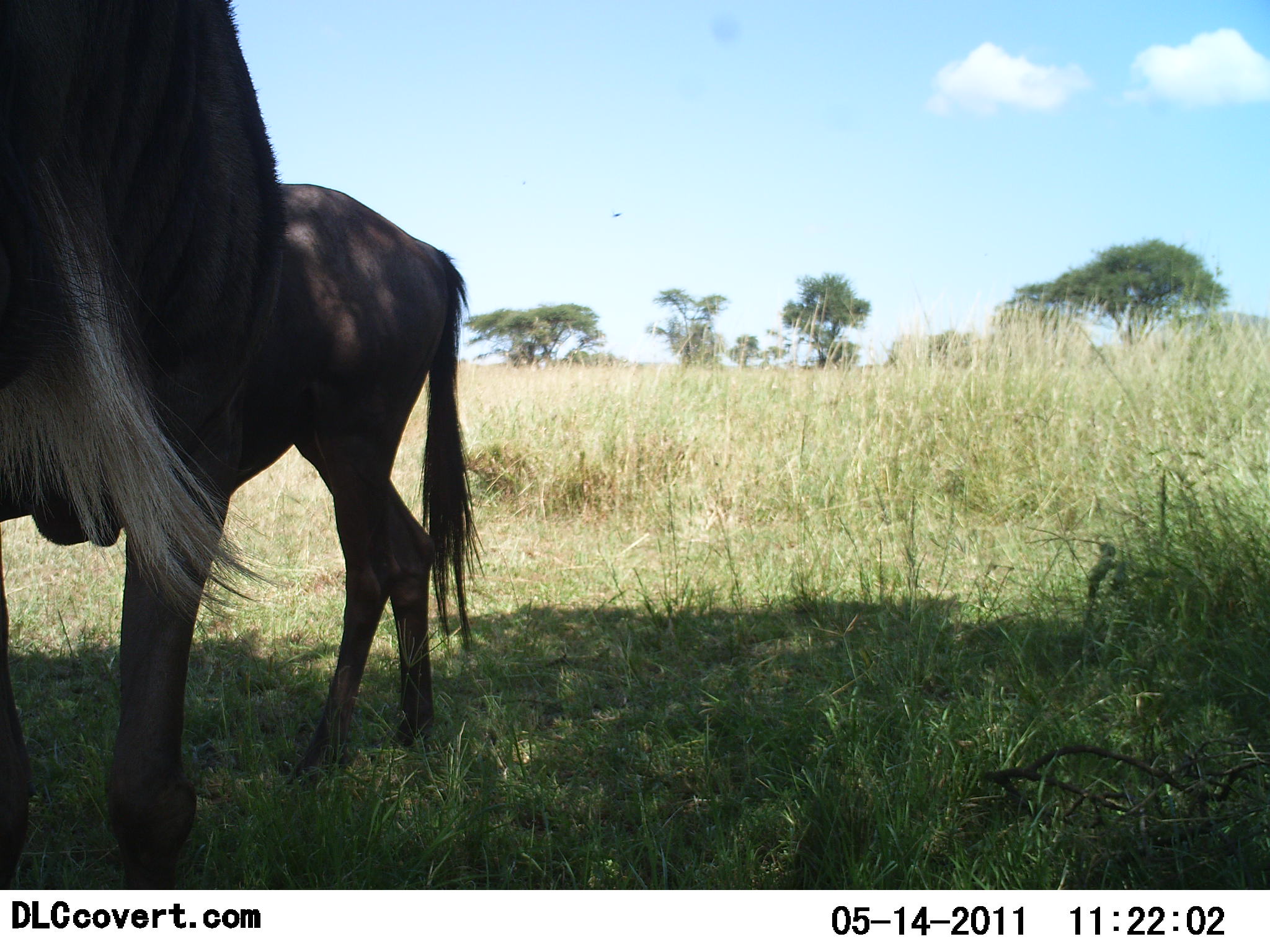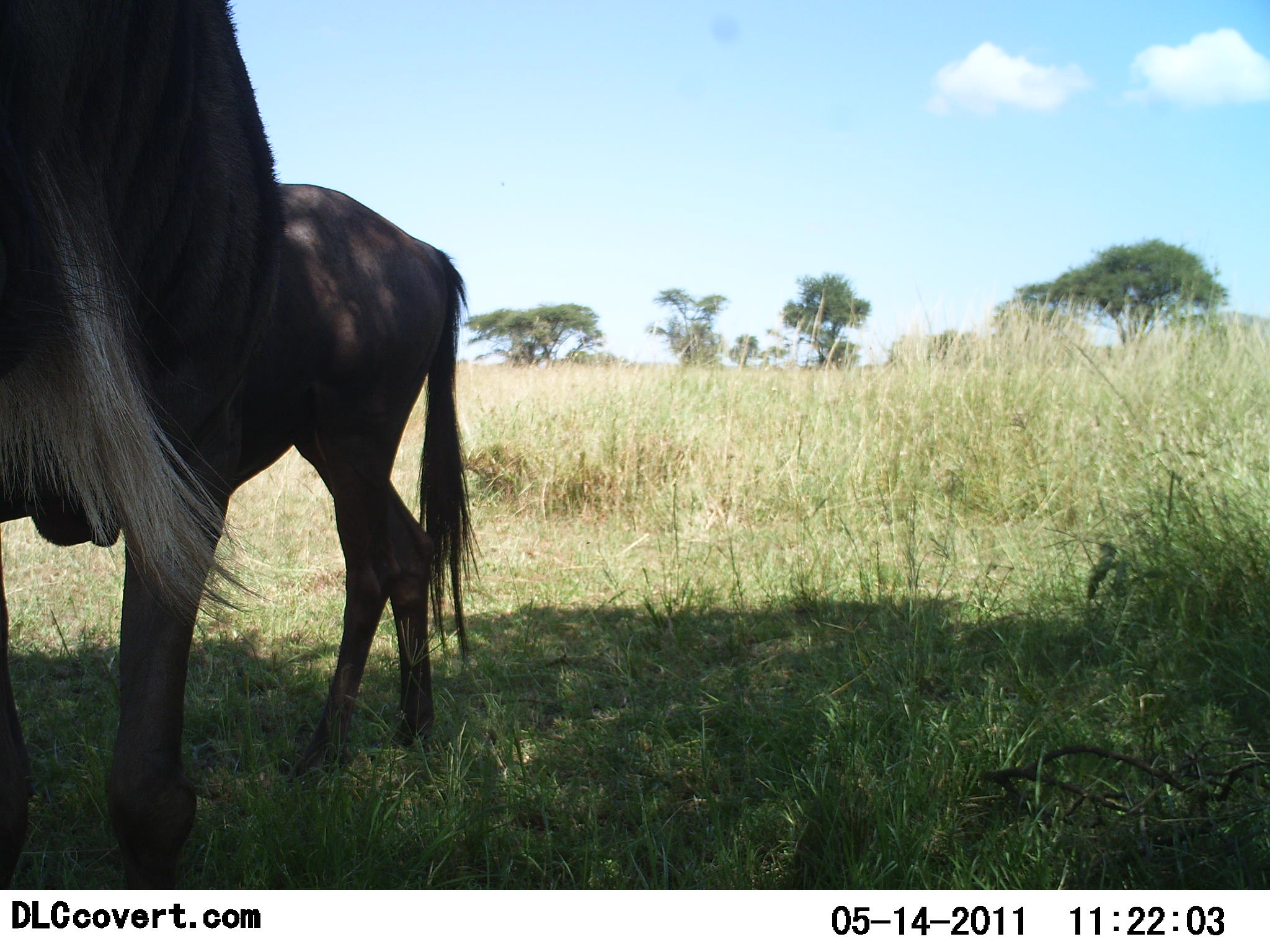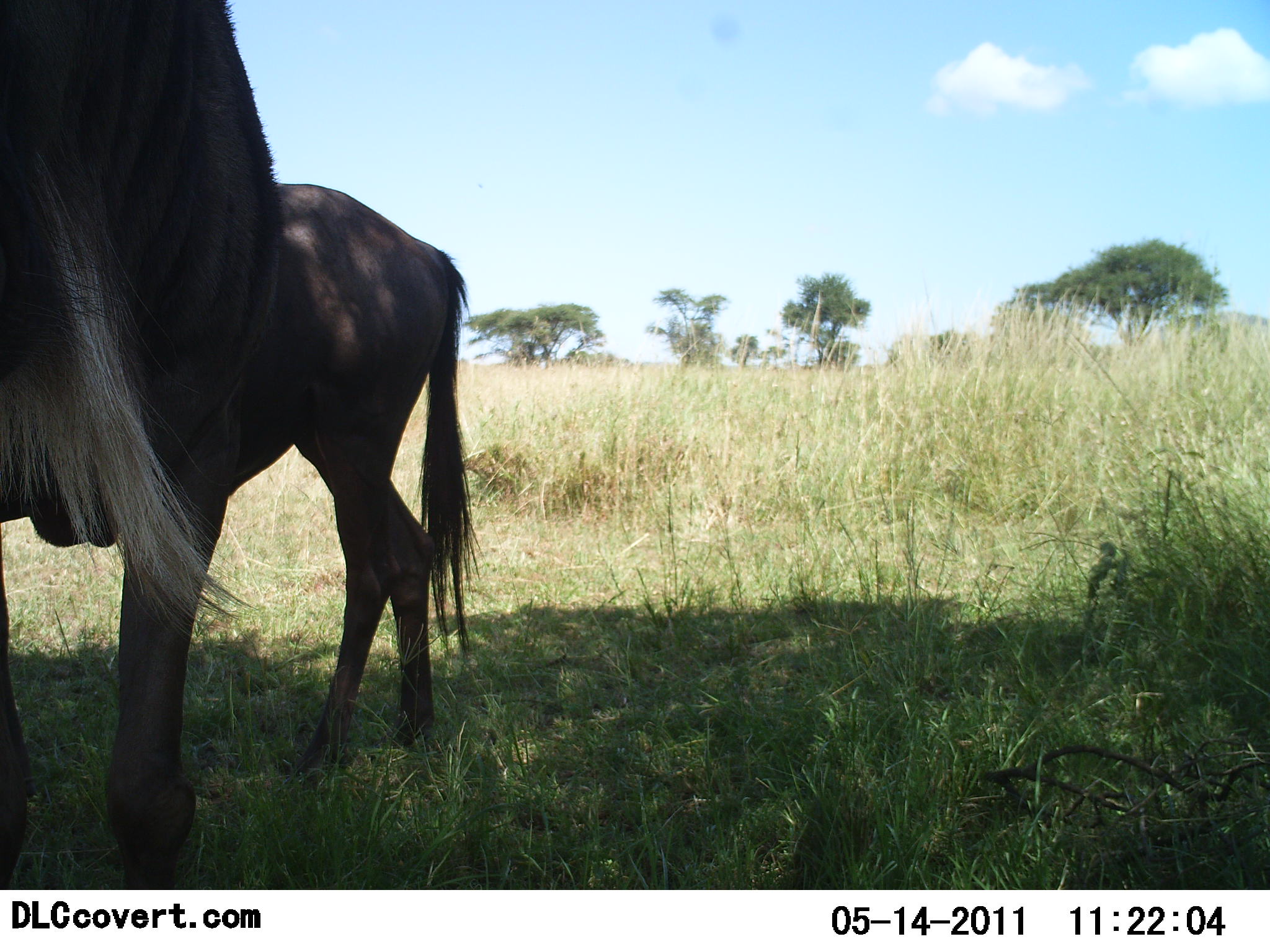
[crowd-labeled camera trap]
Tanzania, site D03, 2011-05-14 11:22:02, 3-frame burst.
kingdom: Animalia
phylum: Chordata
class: Mammalia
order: Artiodactyla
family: Bovidae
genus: Connochaetes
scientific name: Connochaetes taurinus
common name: blue wildebeest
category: wildebeest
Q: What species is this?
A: Wildebeest (blue wildebeest) (Connochaetes taurinus).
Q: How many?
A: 2.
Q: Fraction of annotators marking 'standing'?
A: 100%.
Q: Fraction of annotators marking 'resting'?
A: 0%.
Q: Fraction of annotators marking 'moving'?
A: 0%.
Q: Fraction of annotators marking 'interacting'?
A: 0%.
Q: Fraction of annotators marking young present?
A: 0%.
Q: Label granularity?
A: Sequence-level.